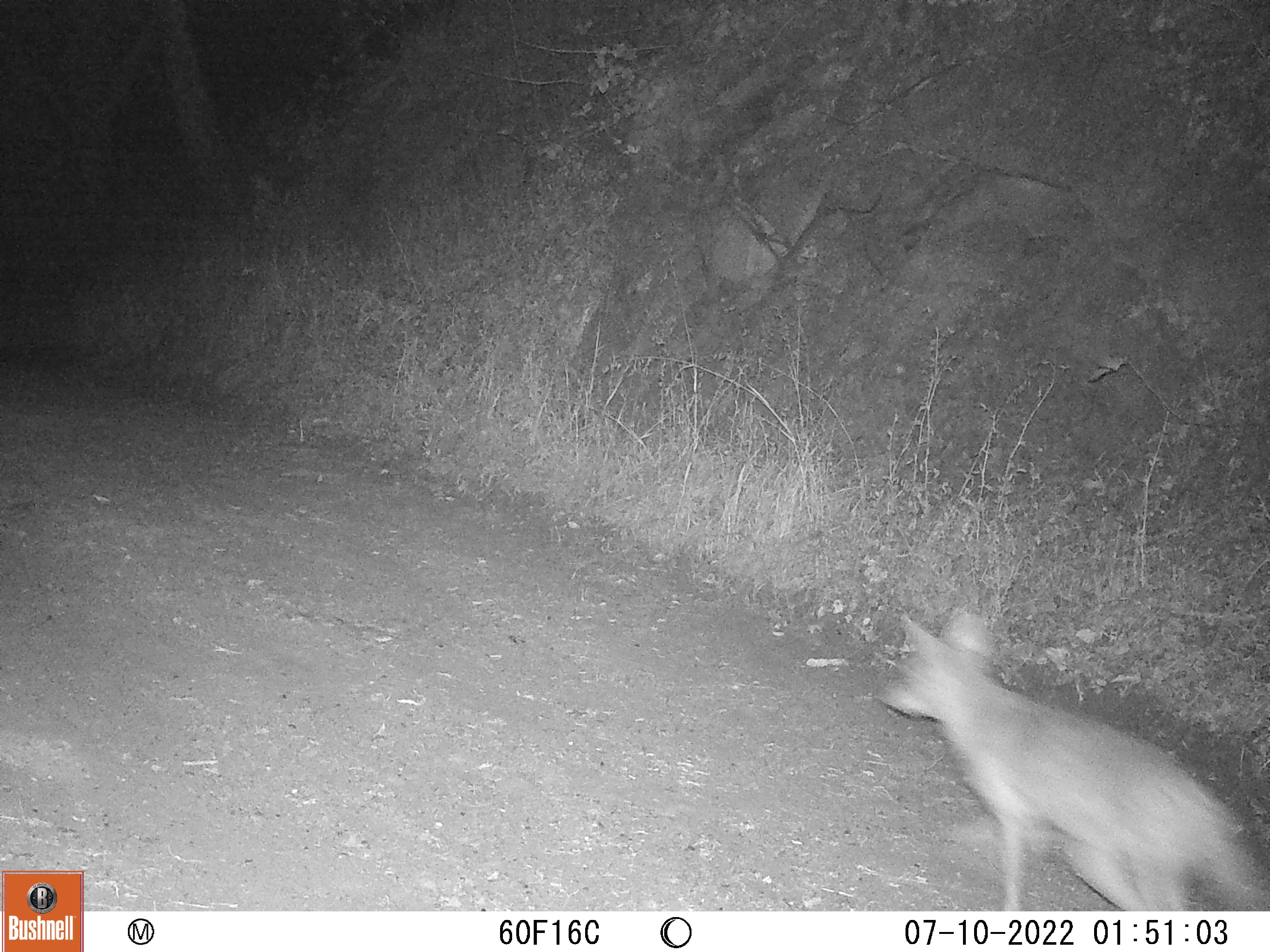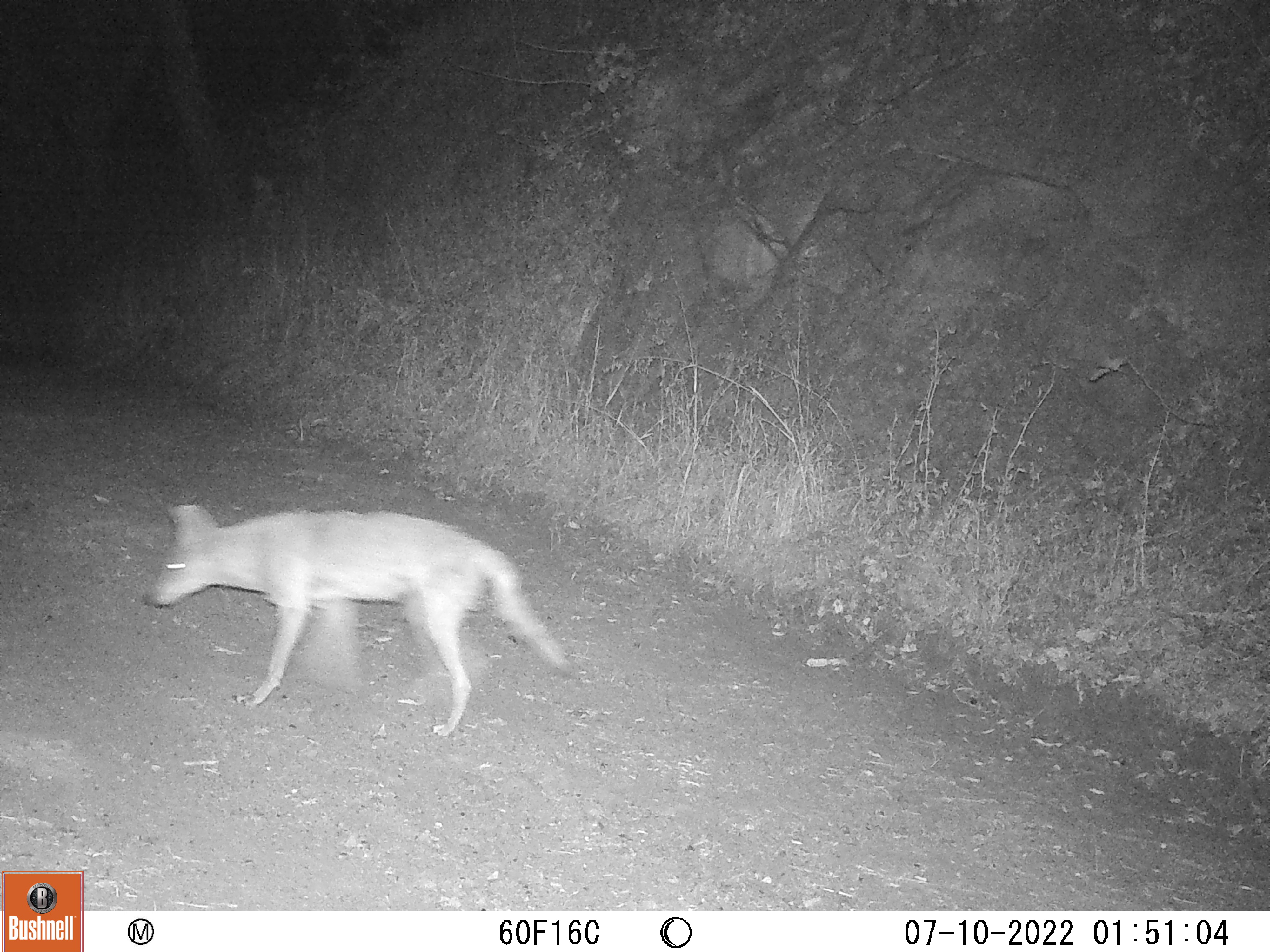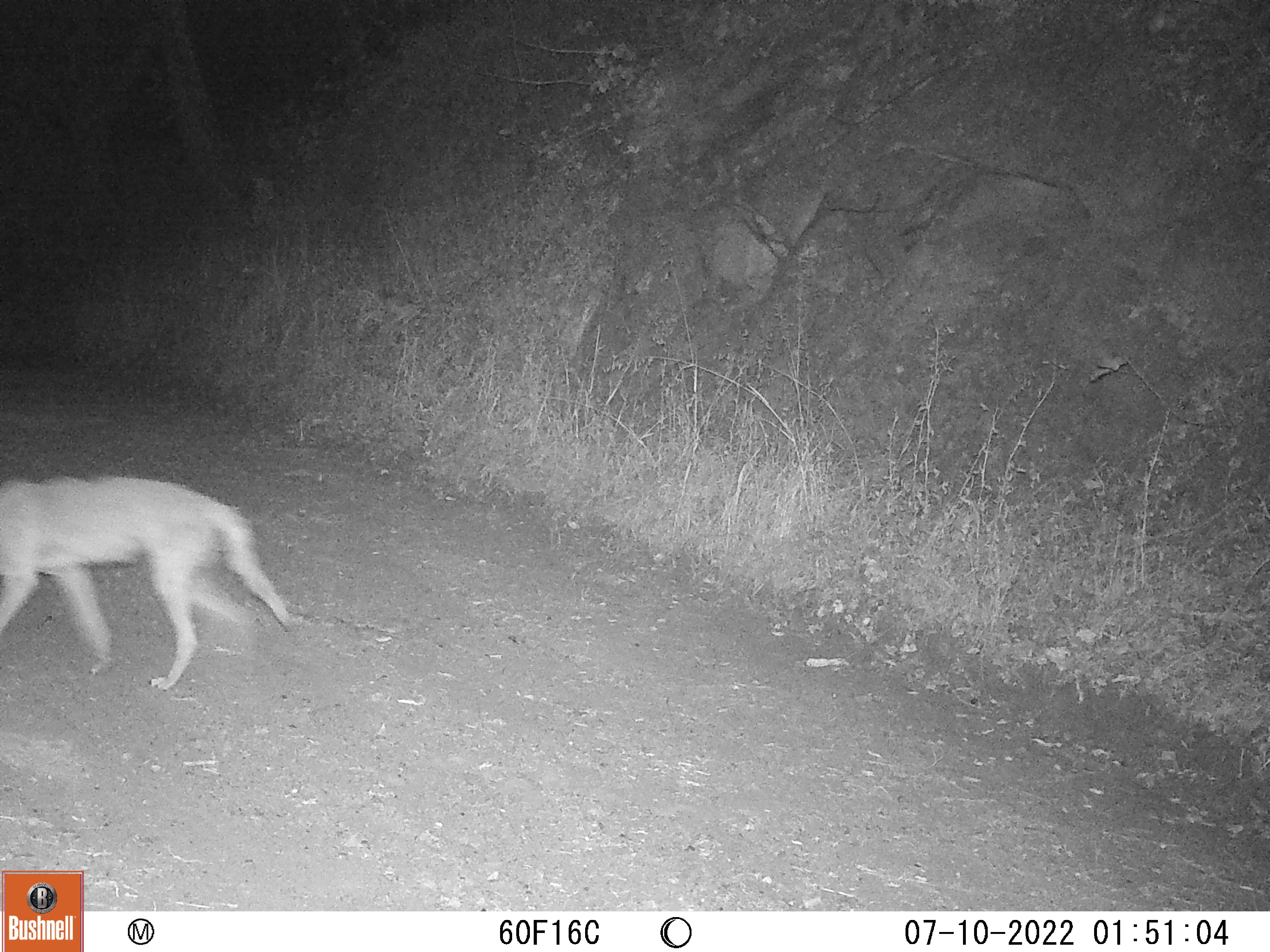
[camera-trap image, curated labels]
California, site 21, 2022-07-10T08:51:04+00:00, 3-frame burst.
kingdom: Animalia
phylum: Chordata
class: Mammalia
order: Carnivora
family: Canidae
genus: Canis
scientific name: Canis latrans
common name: coyote